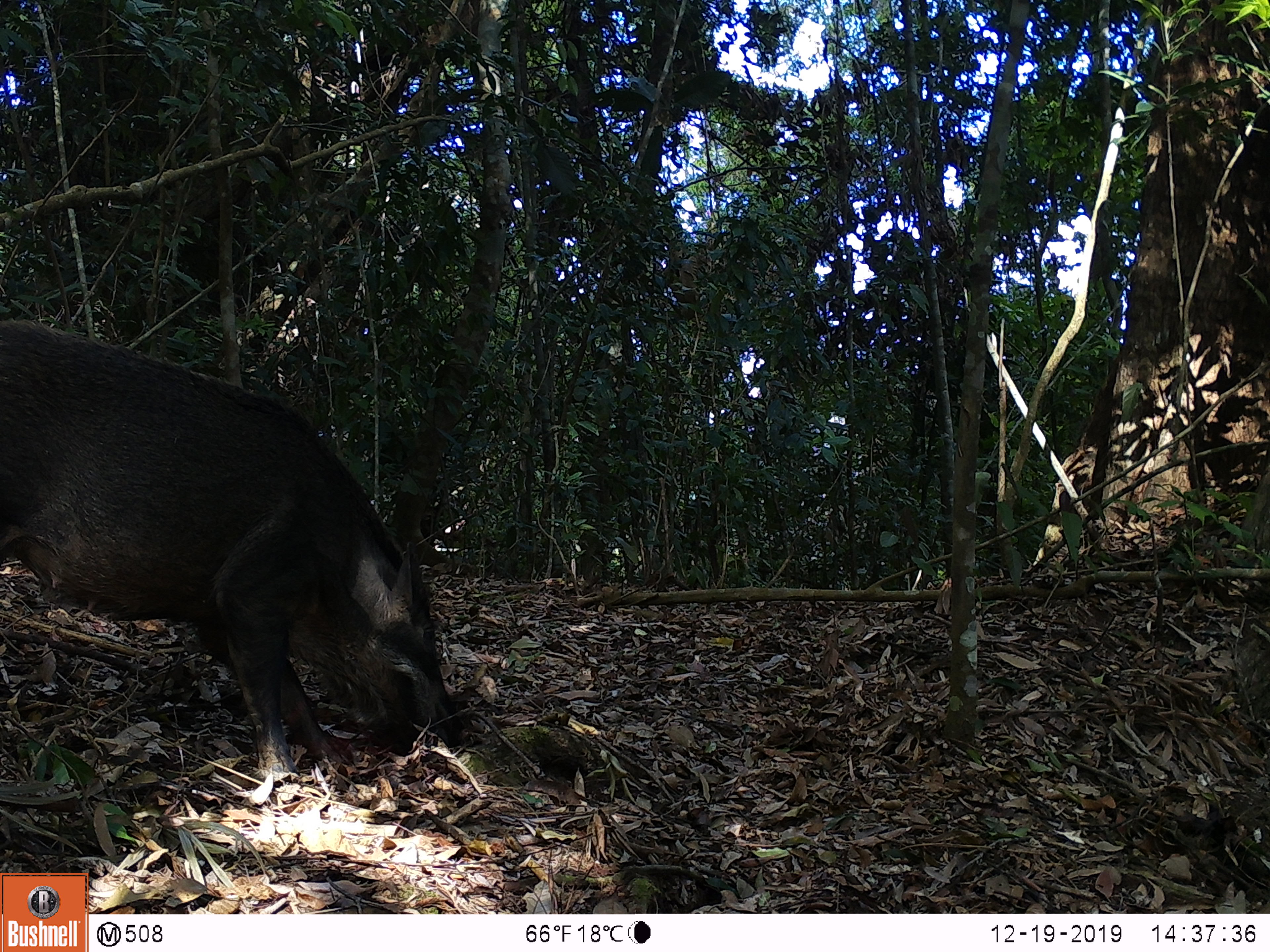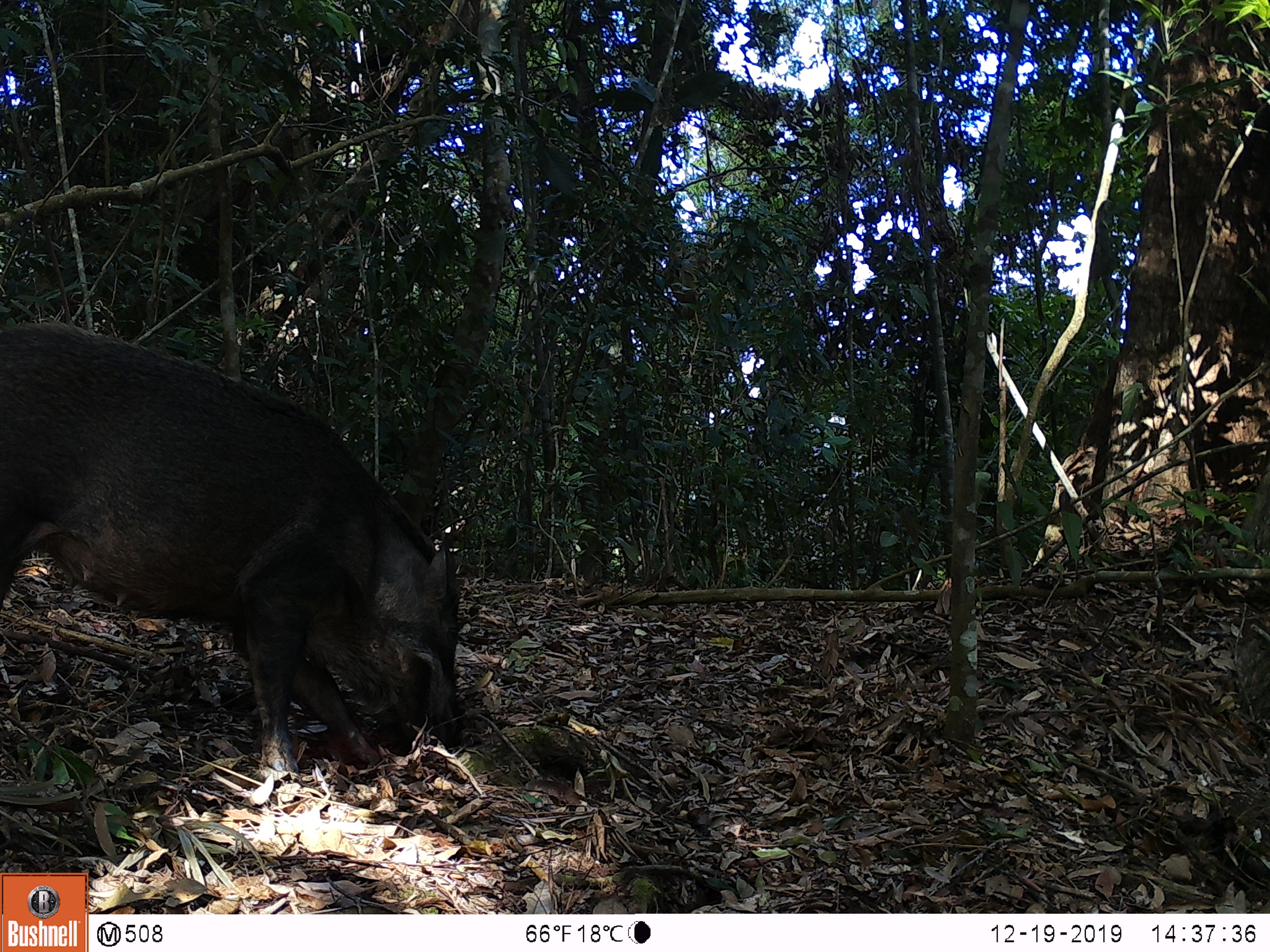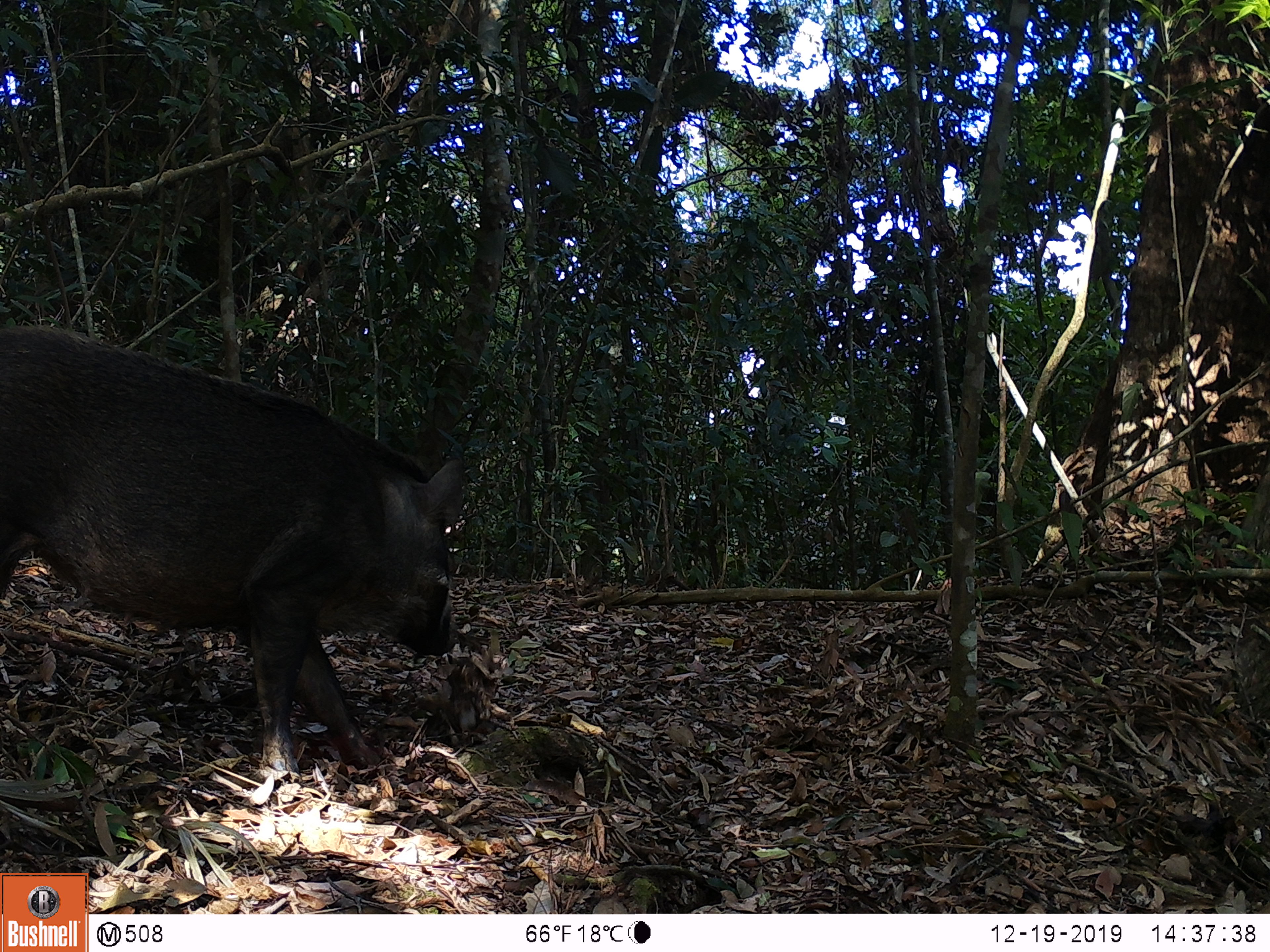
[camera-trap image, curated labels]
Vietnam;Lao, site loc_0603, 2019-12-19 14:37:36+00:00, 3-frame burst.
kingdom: Animalia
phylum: Chordata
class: Mammalia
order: Artiodactyla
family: Suidae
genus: Sus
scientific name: Sus scrofa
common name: eurasian wild pig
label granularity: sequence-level